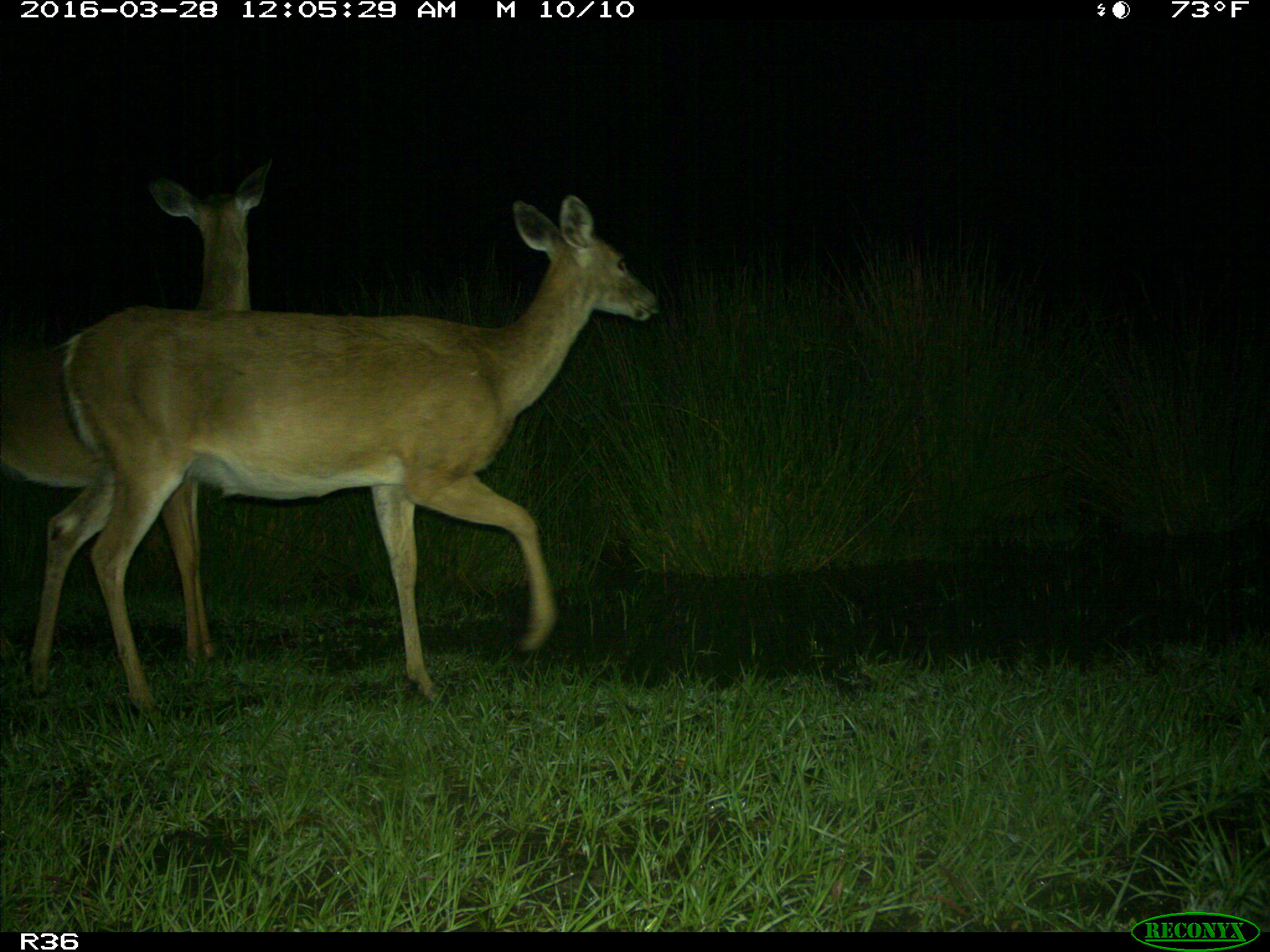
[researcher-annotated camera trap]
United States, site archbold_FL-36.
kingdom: Animalia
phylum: Chordata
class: Mammalia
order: Artiodactyla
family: Cervidae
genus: Odocoileus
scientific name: Odocoileus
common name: deer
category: unidentified deer